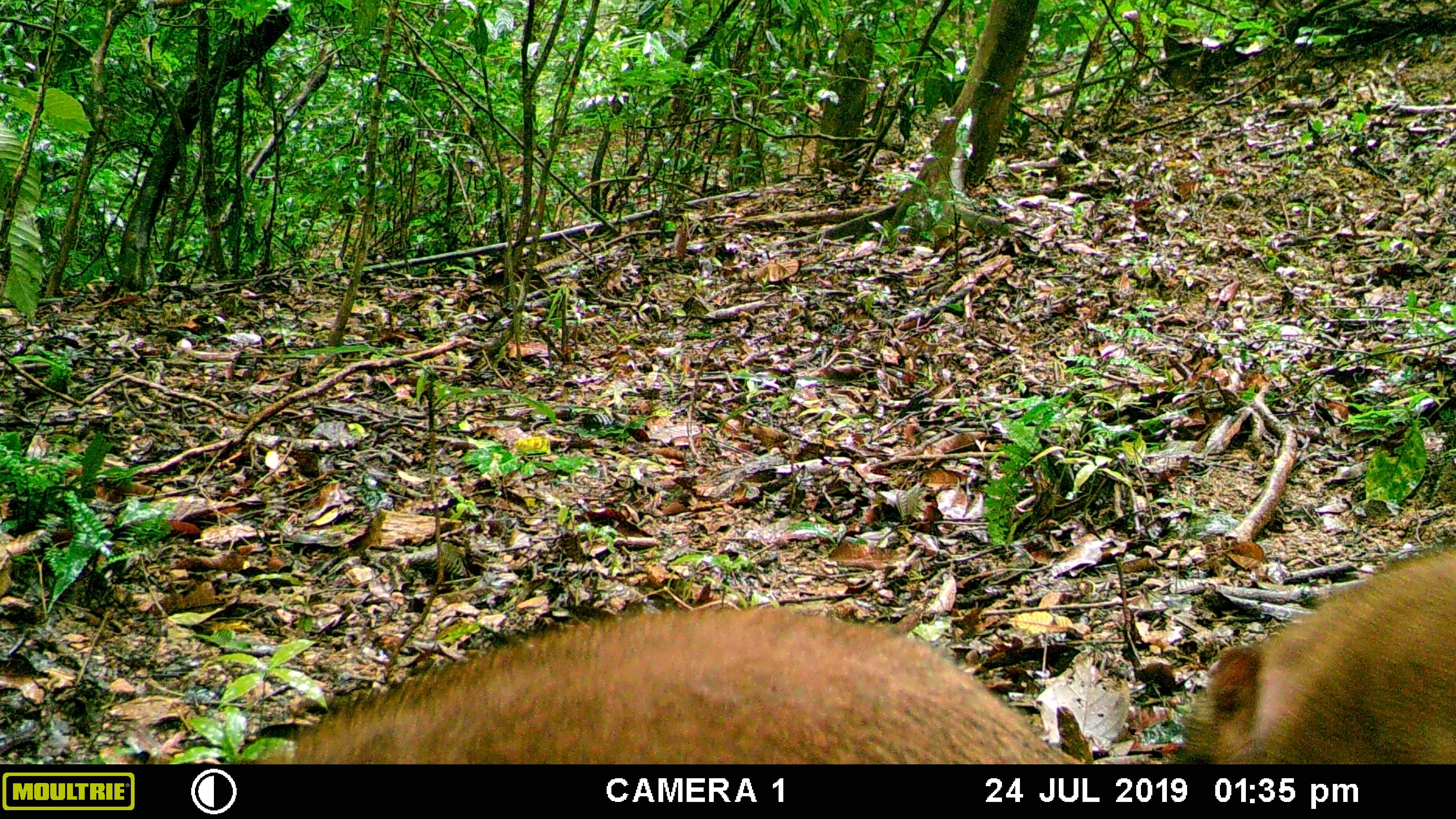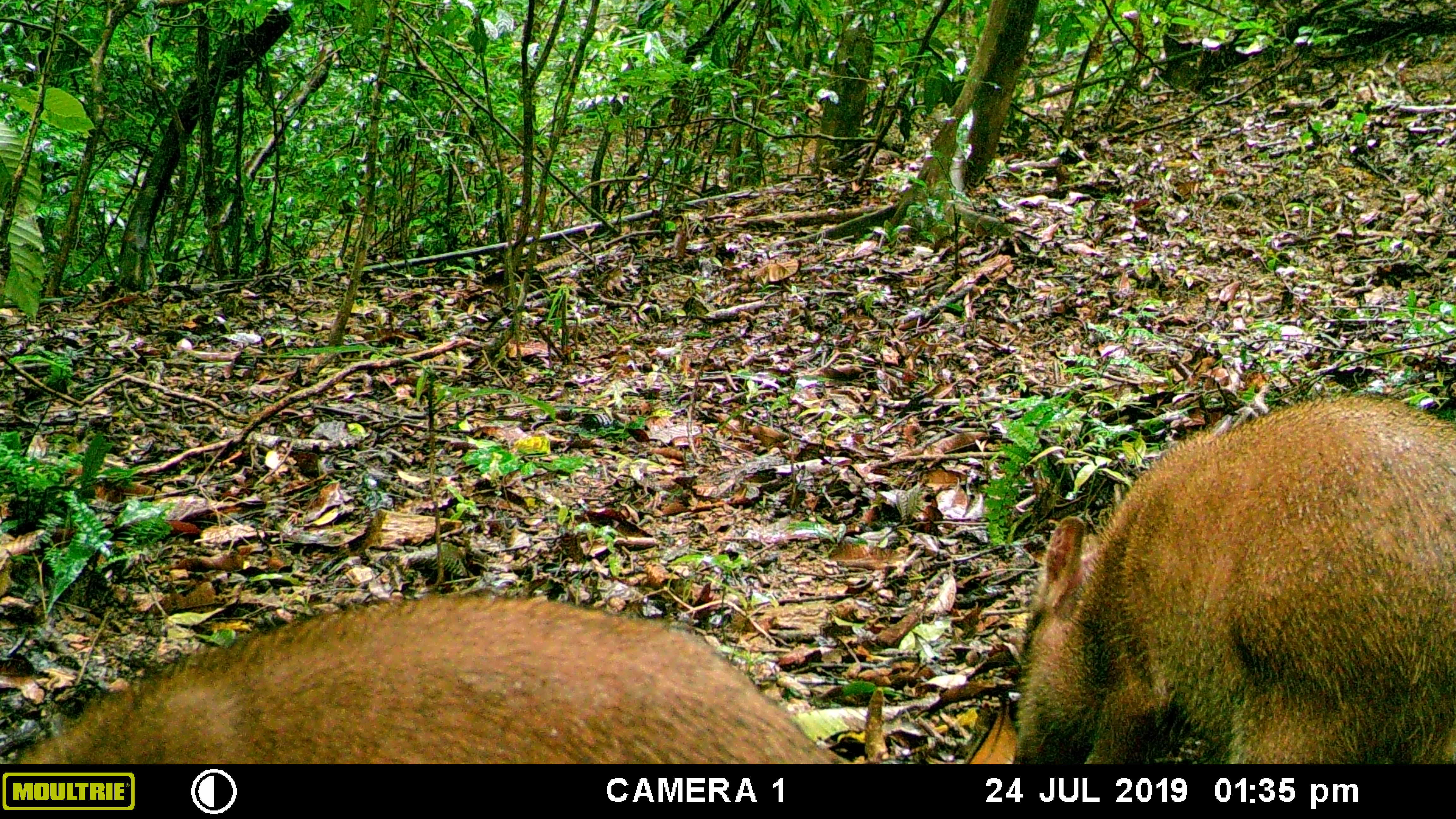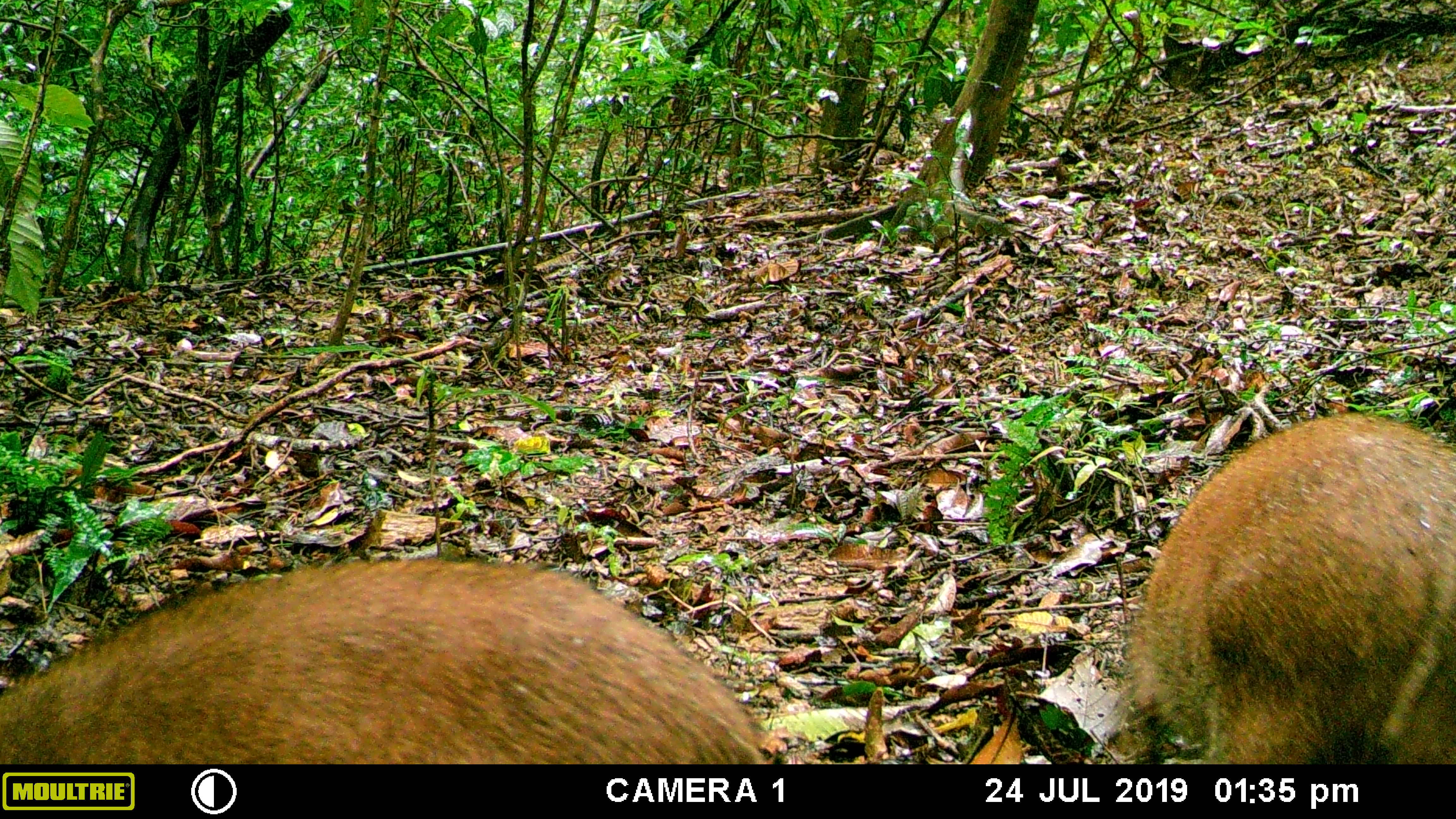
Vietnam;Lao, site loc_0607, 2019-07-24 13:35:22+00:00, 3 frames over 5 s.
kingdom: Animalia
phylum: Chordata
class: Mammalia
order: Artiodactyla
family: Suidae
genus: Sus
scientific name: Sus scrofa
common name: eurasian wild pig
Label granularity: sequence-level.